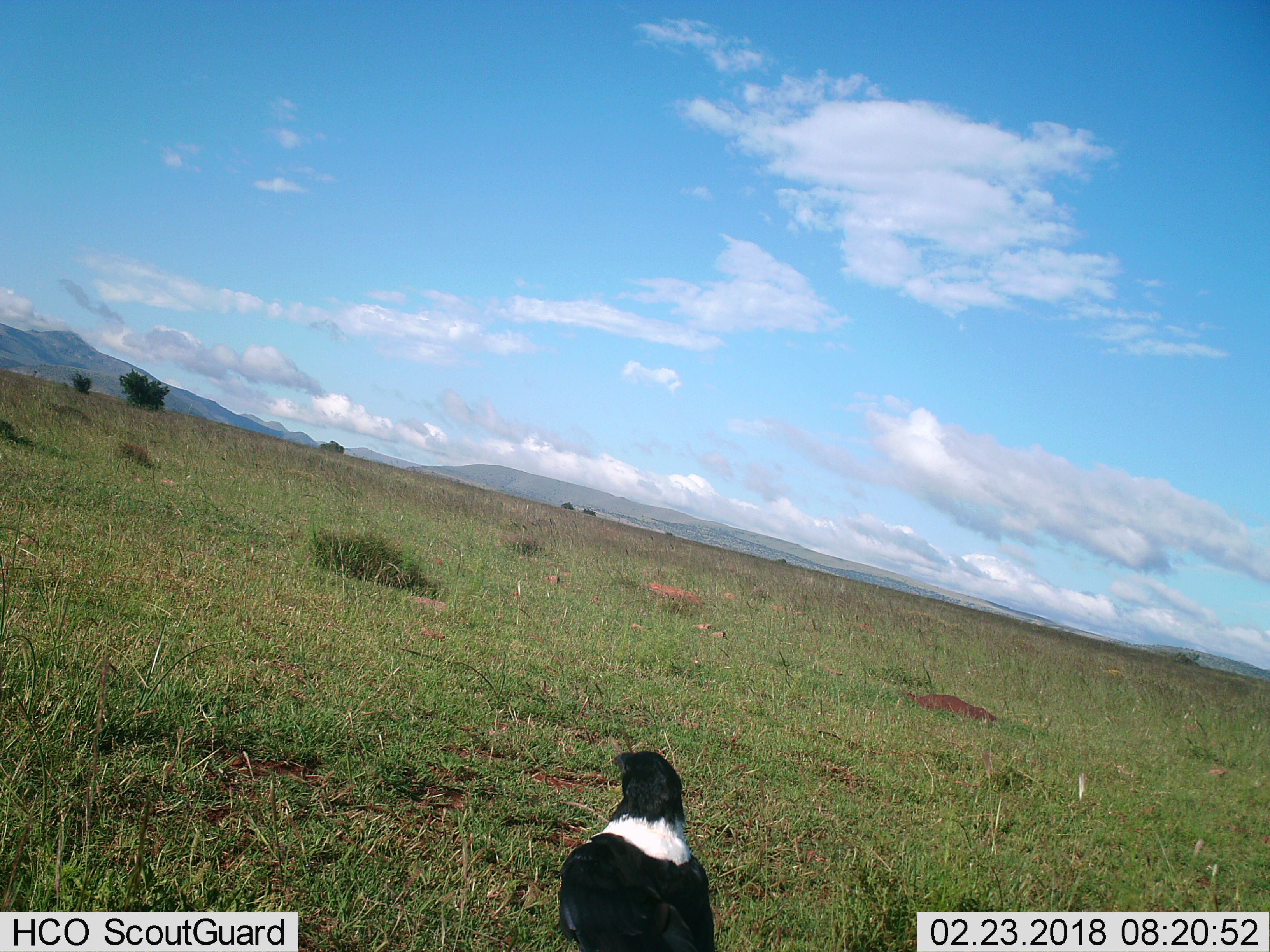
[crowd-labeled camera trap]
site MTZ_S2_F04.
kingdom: Animalia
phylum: Chordata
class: Aves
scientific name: Aves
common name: bird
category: birdother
Birdother (bird) (Aves), count 1. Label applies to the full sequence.